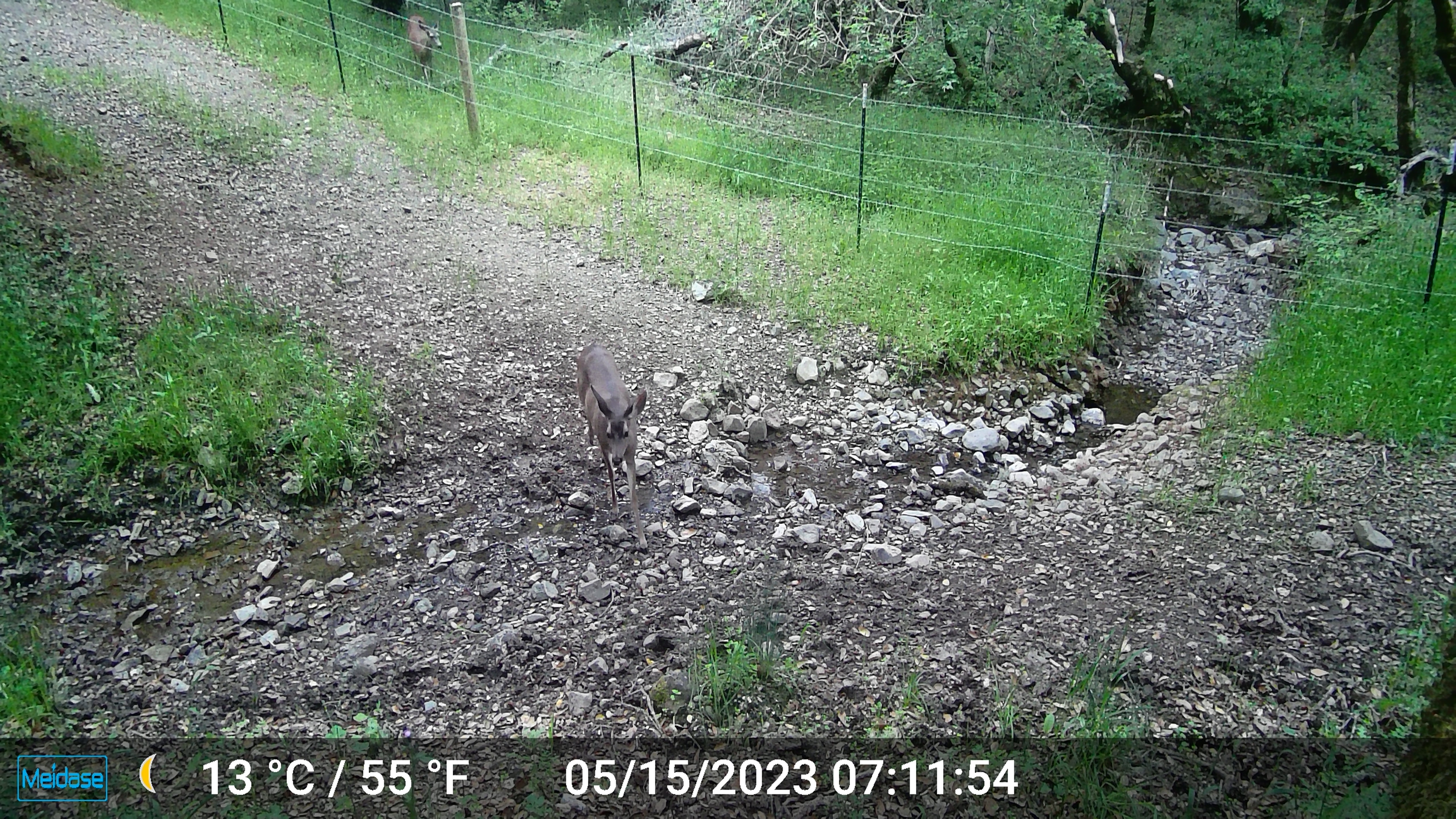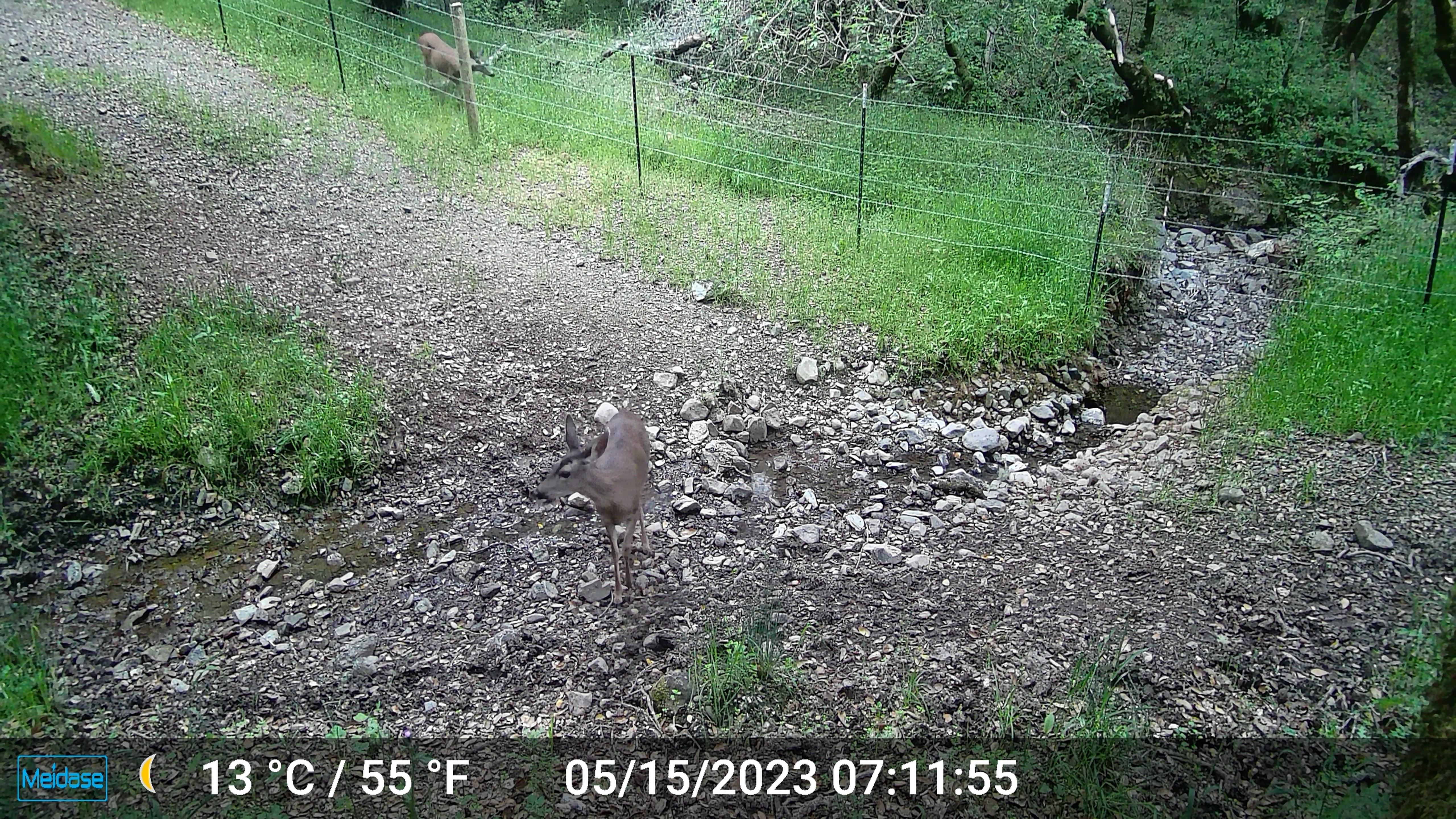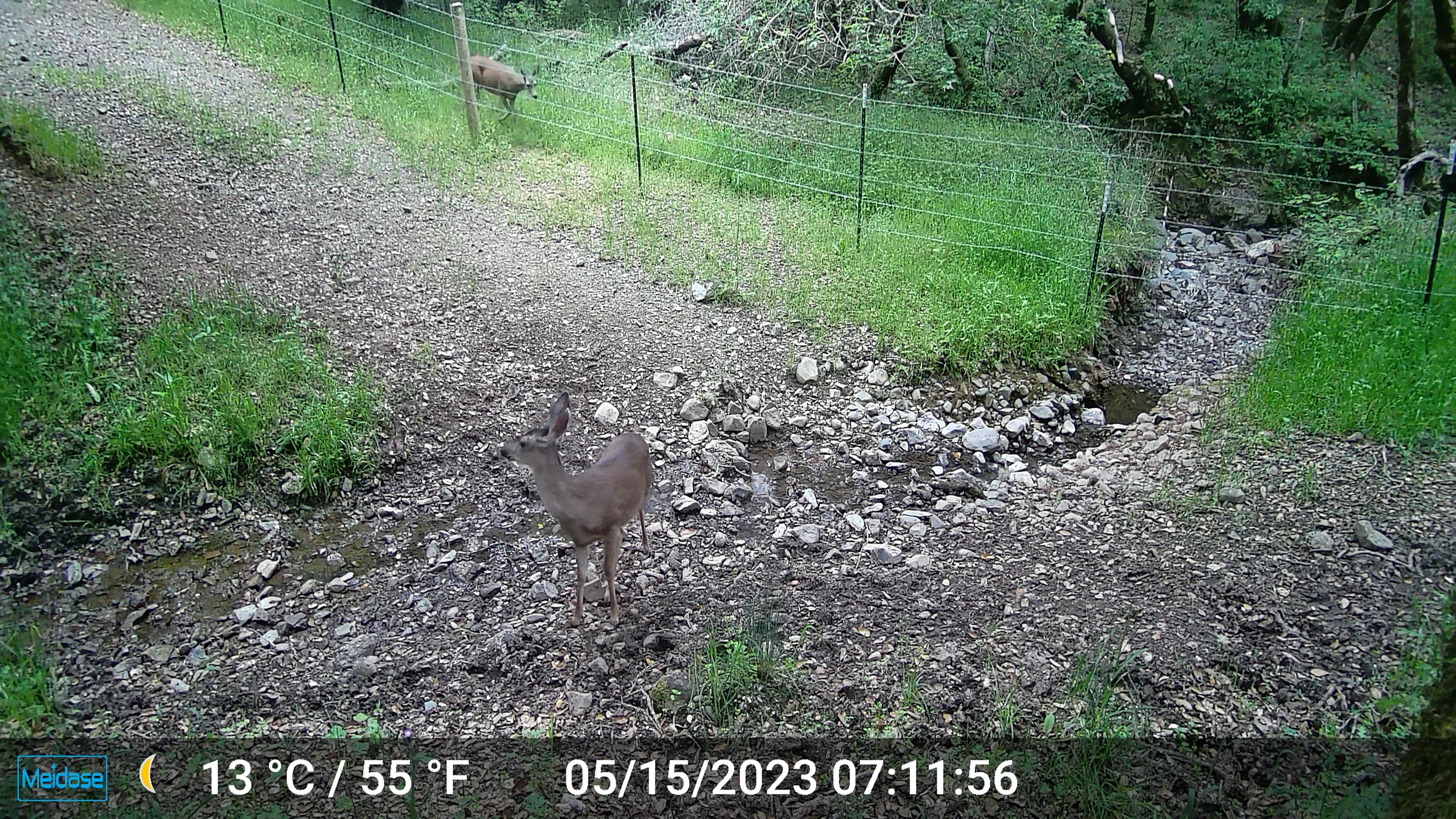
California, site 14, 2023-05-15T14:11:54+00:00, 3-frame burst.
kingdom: Animalia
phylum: Chordata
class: Mammalia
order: Artiodactyla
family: Cervidae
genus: Odocoileus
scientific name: Odocoileus hemionus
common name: mule deer